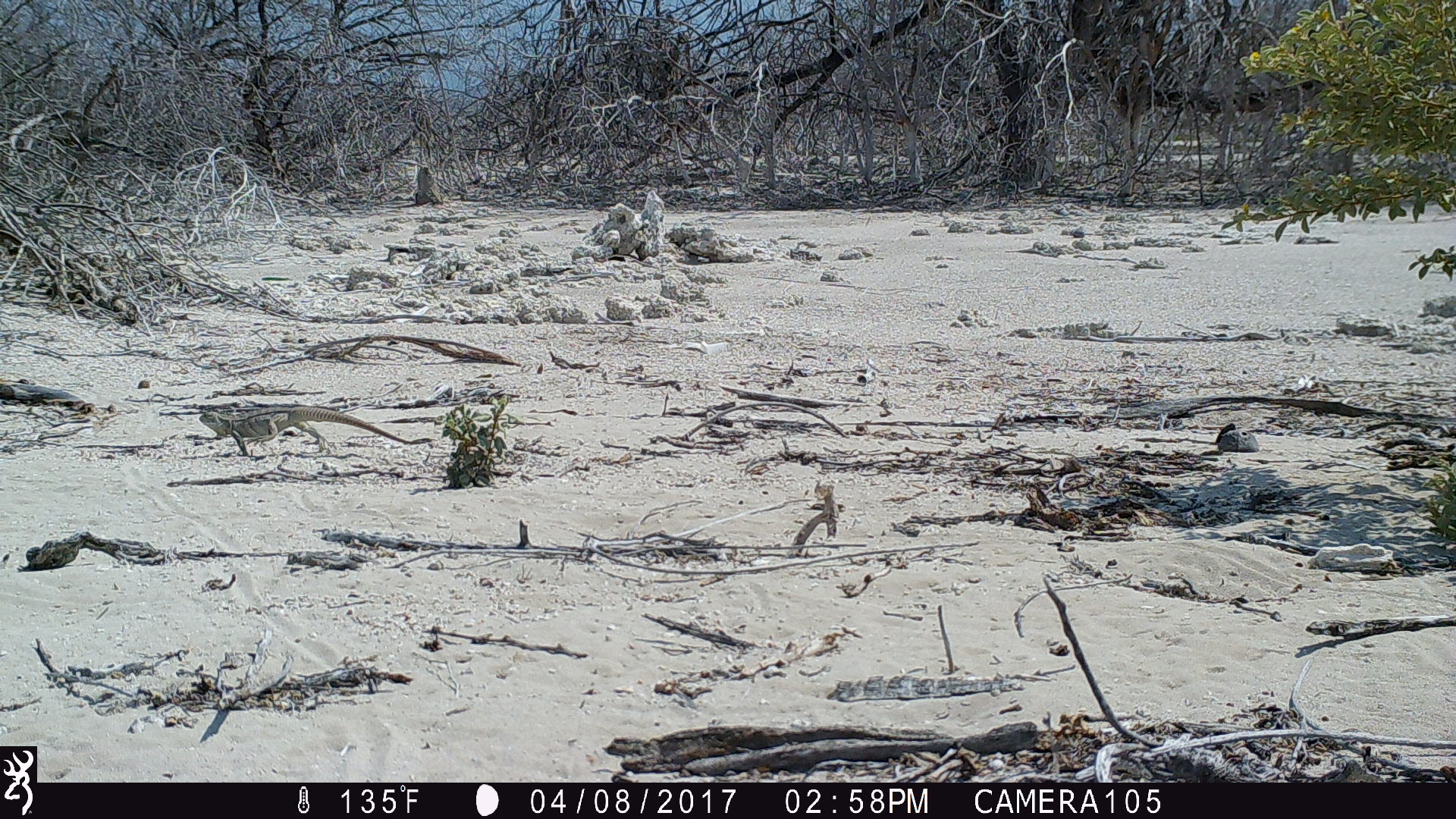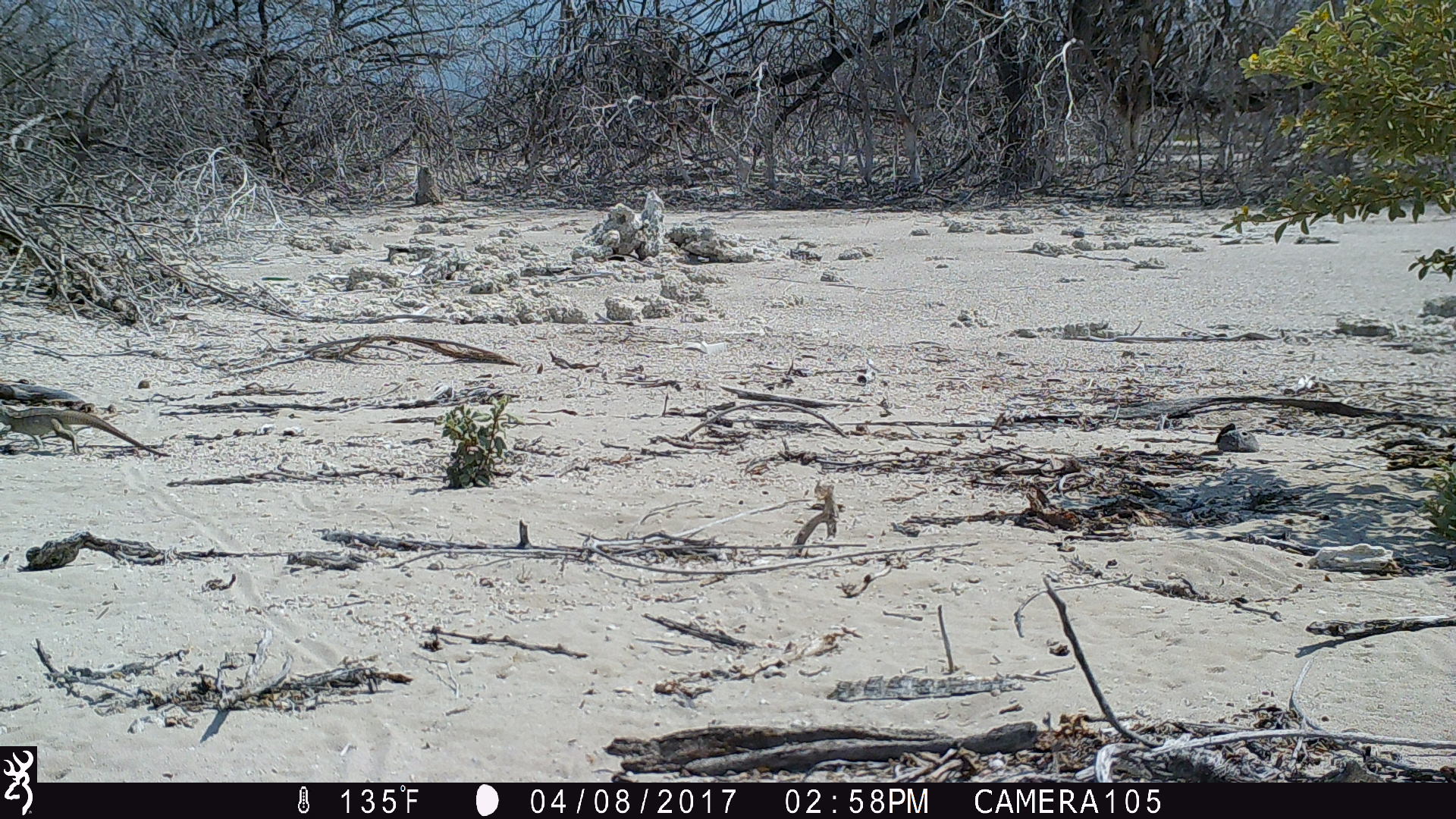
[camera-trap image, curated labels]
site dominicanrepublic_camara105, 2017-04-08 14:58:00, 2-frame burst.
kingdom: Animalia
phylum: Chordata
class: Reptilia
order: Squamata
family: Iguanidae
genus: Iguana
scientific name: Iguana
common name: typical iguanas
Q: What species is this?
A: Iguana (typical iguanas).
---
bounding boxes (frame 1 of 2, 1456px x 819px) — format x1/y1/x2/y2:
iguana: 193/402/407/459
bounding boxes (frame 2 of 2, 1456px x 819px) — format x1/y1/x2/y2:
iguana: 0/399/163/457